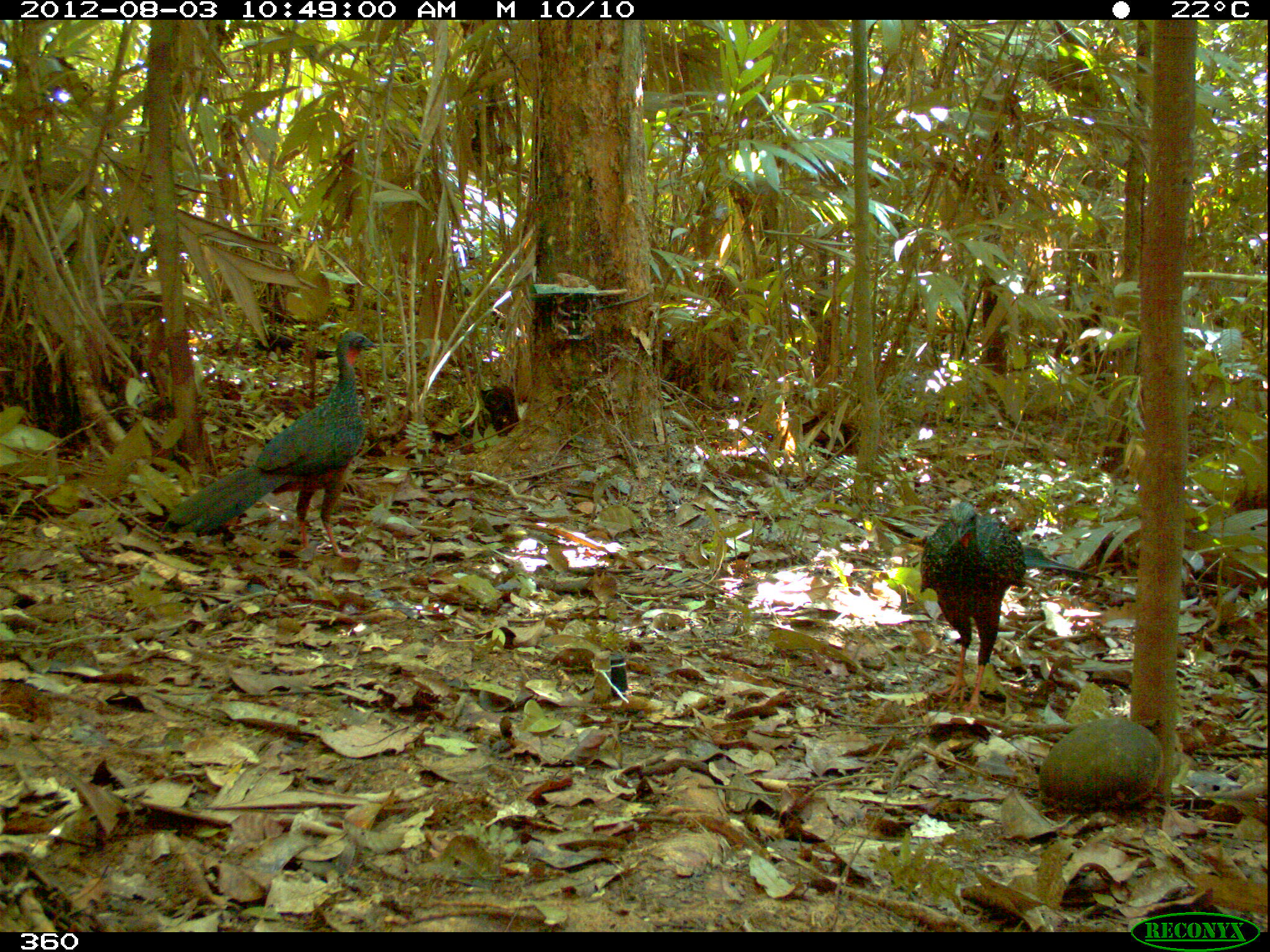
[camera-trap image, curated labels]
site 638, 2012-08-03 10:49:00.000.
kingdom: Animalia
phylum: Chordata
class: Aves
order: Galliformes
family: Cracidae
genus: Penelope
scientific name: Penelope jacquacu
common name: spix's guan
Penelope jacquacu (spix's guan).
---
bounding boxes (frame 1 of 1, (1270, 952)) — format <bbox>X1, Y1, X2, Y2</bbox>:
penelope jacquacu: <bbox>167, 332, 377, 557</bbox>; <bbox>918, 500, 1103, 714</bbox>